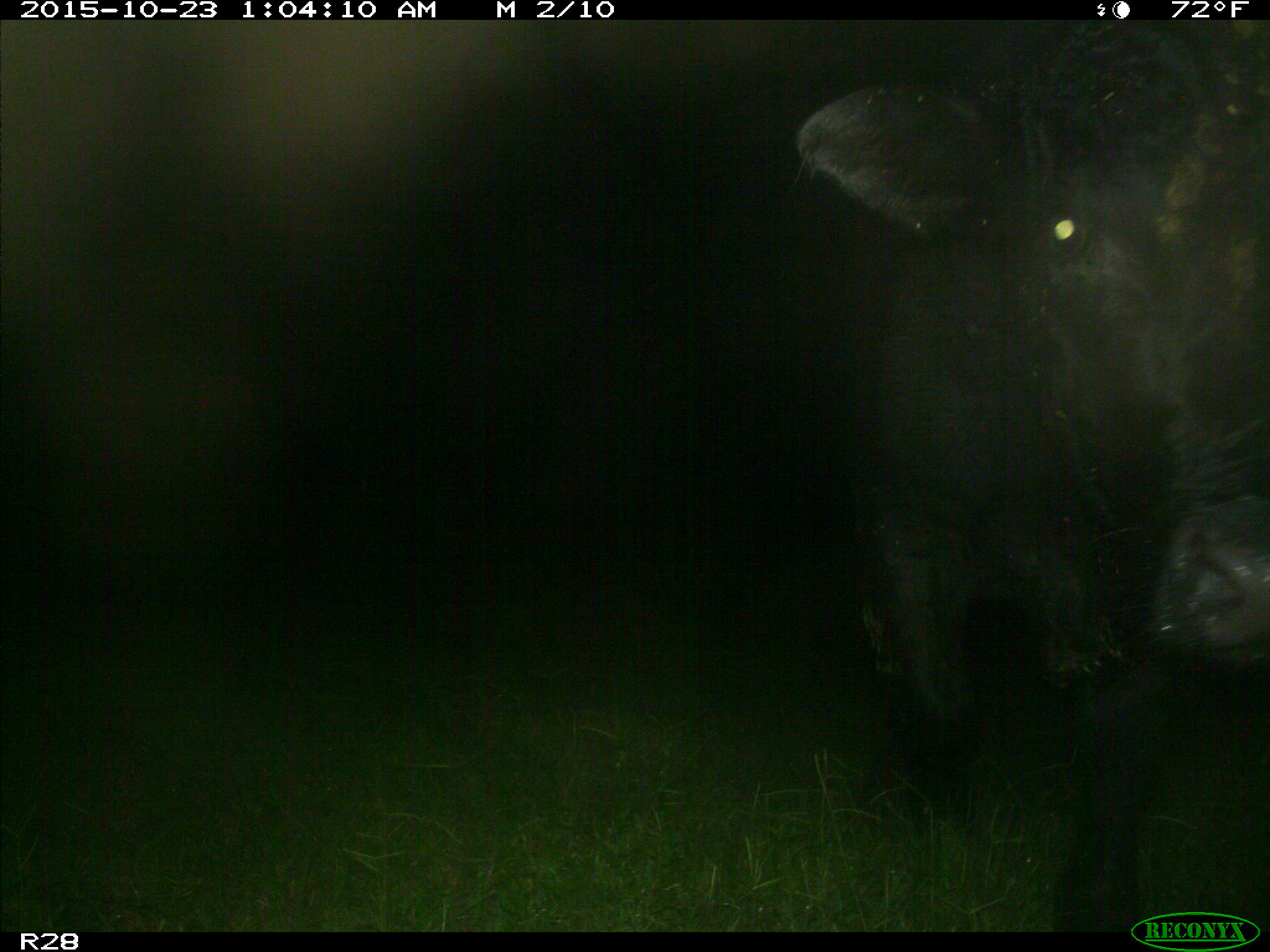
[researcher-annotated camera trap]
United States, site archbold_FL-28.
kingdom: Animalia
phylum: Chordata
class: Mammalia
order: Artiodactyla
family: Bovidae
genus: Bos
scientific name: Bos taurus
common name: domestic cow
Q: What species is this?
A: Bos taurus (domestic cow).